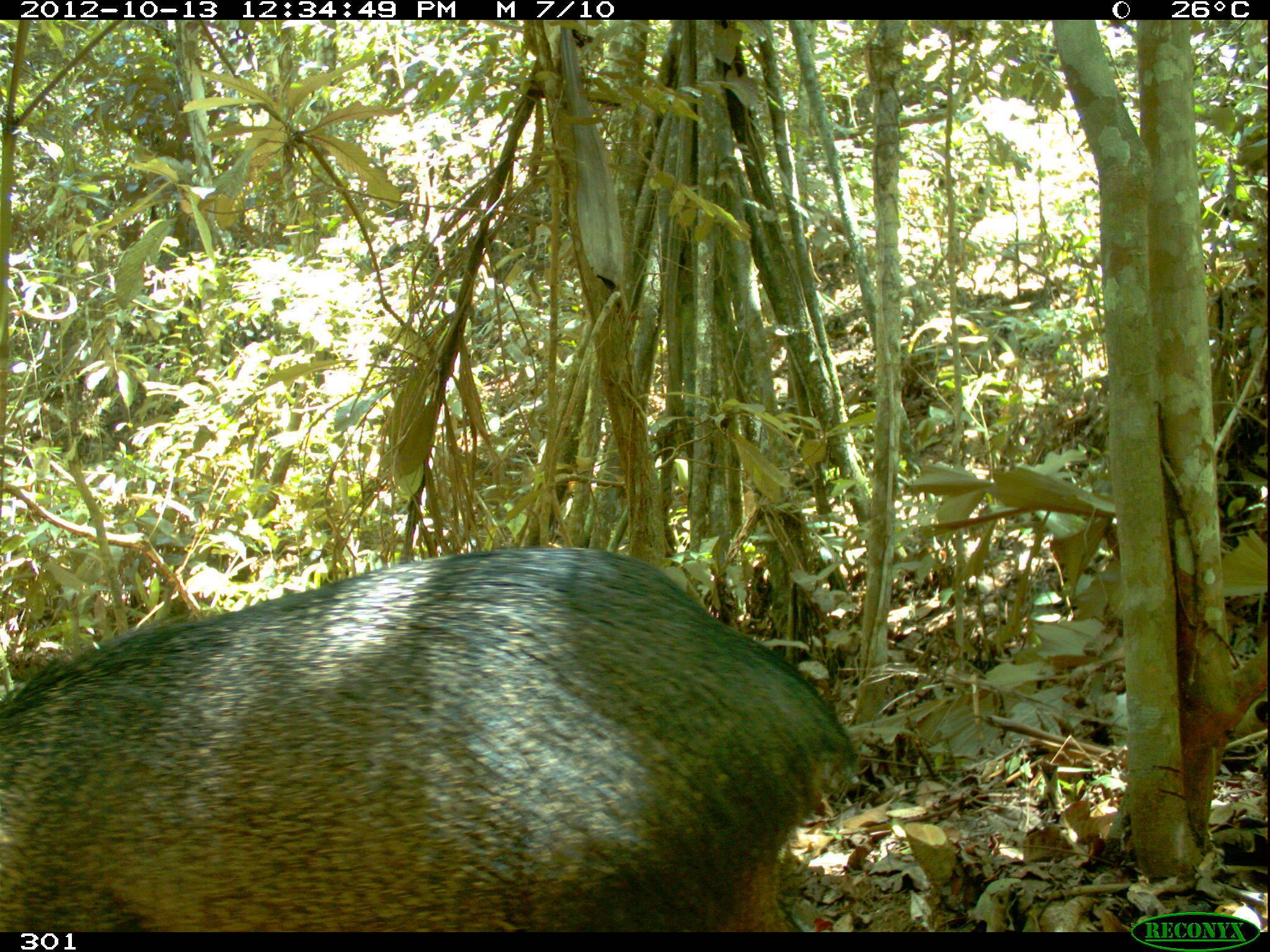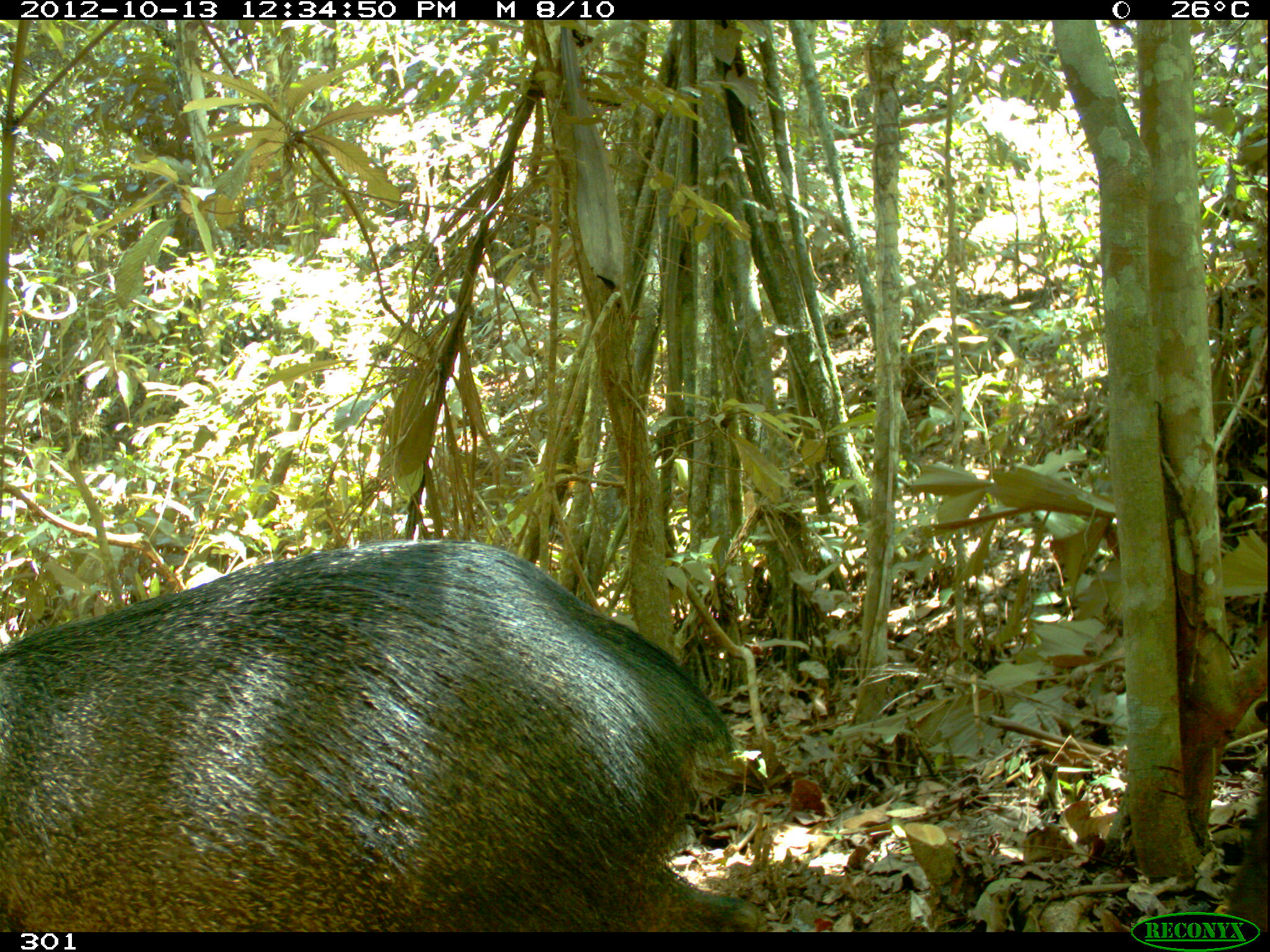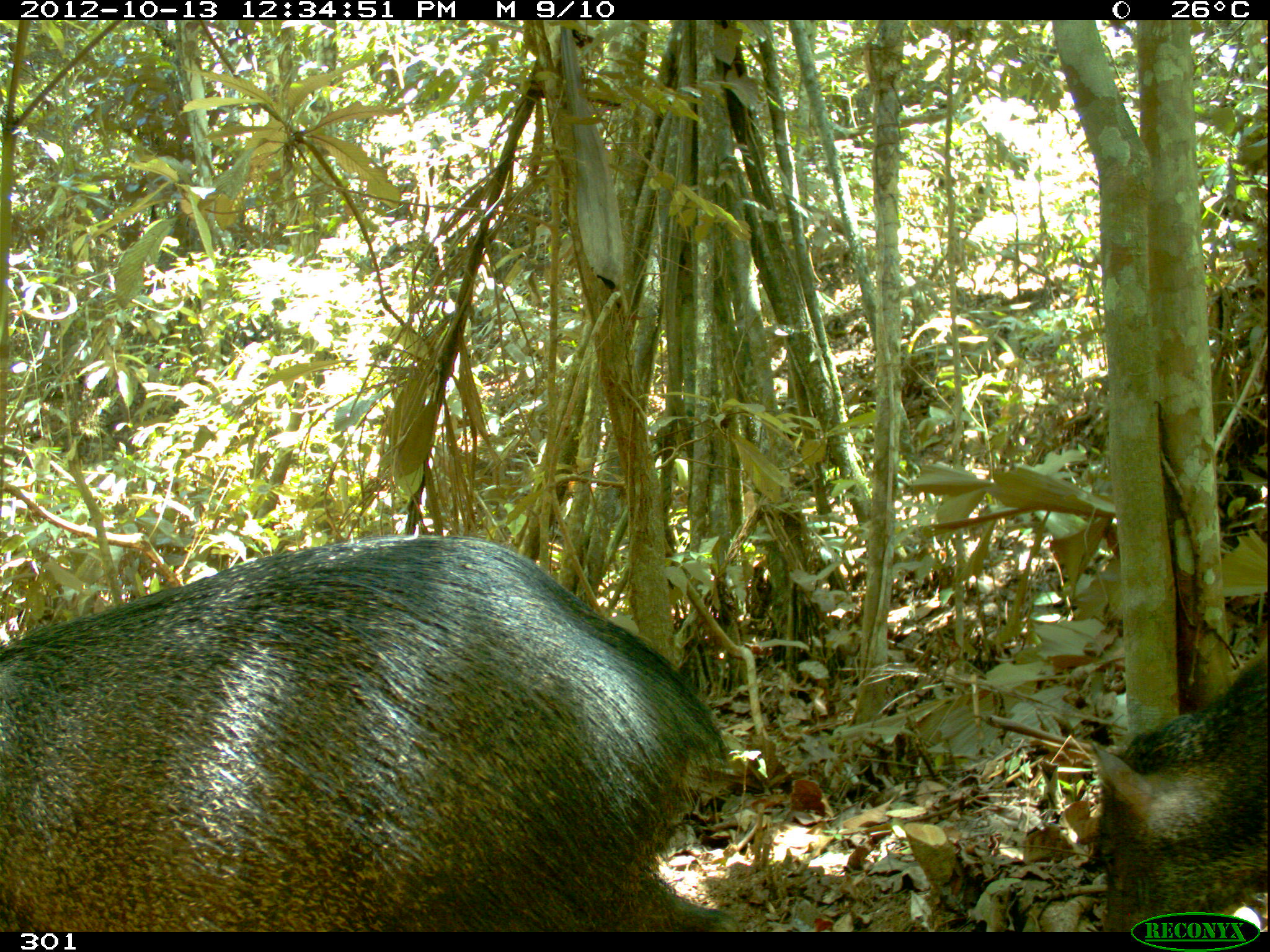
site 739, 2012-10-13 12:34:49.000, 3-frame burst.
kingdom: Animalia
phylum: Chordata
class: Mammalia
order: Artiodactyla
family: Tayassuidae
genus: Pecari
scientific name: Pecari tajacu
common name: collared peccary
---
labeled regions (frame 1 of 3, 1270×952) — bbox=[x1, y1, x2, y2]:
pecari tajacu: bbox=[0, 547, 858, 931]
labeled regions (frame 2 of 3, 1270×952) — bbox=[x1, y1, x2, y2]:
pecari tajacu: bbox=[0, 540, 763, 933]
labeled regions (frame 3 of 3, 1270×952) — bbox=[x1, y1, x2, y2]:
pecari tajacu: bbox=[0, 532, 730, 931]; bbox=[1091, 640, 1269, 931]